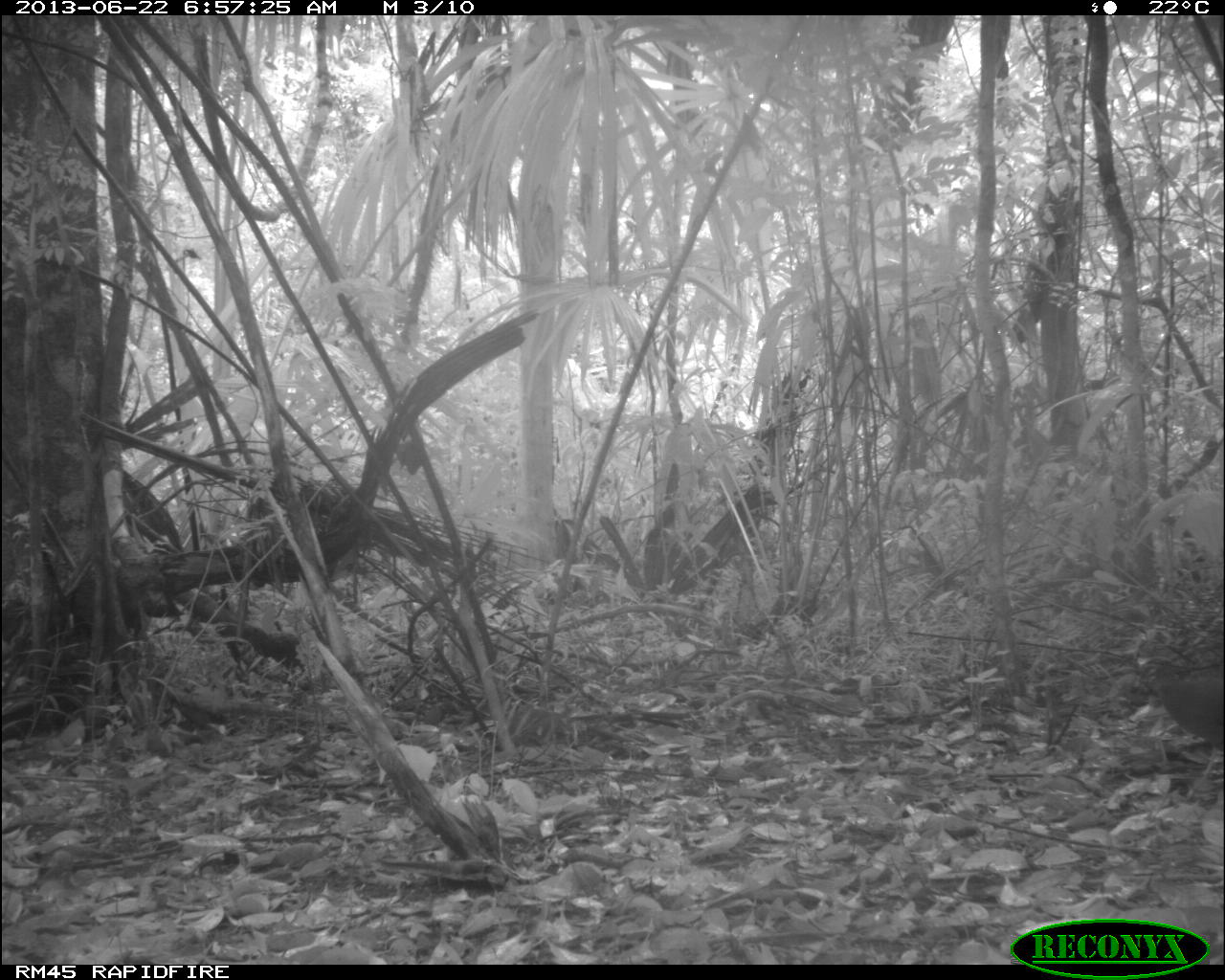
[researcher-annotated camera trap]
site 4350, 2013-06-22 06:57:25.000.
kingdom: Animalia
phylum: Chordata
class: Aves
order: Tinamiformes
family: Tinamidae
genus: Tinamus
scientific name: Tinamus major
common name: great tinamou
Tinamus major (great tinamou), count 1.